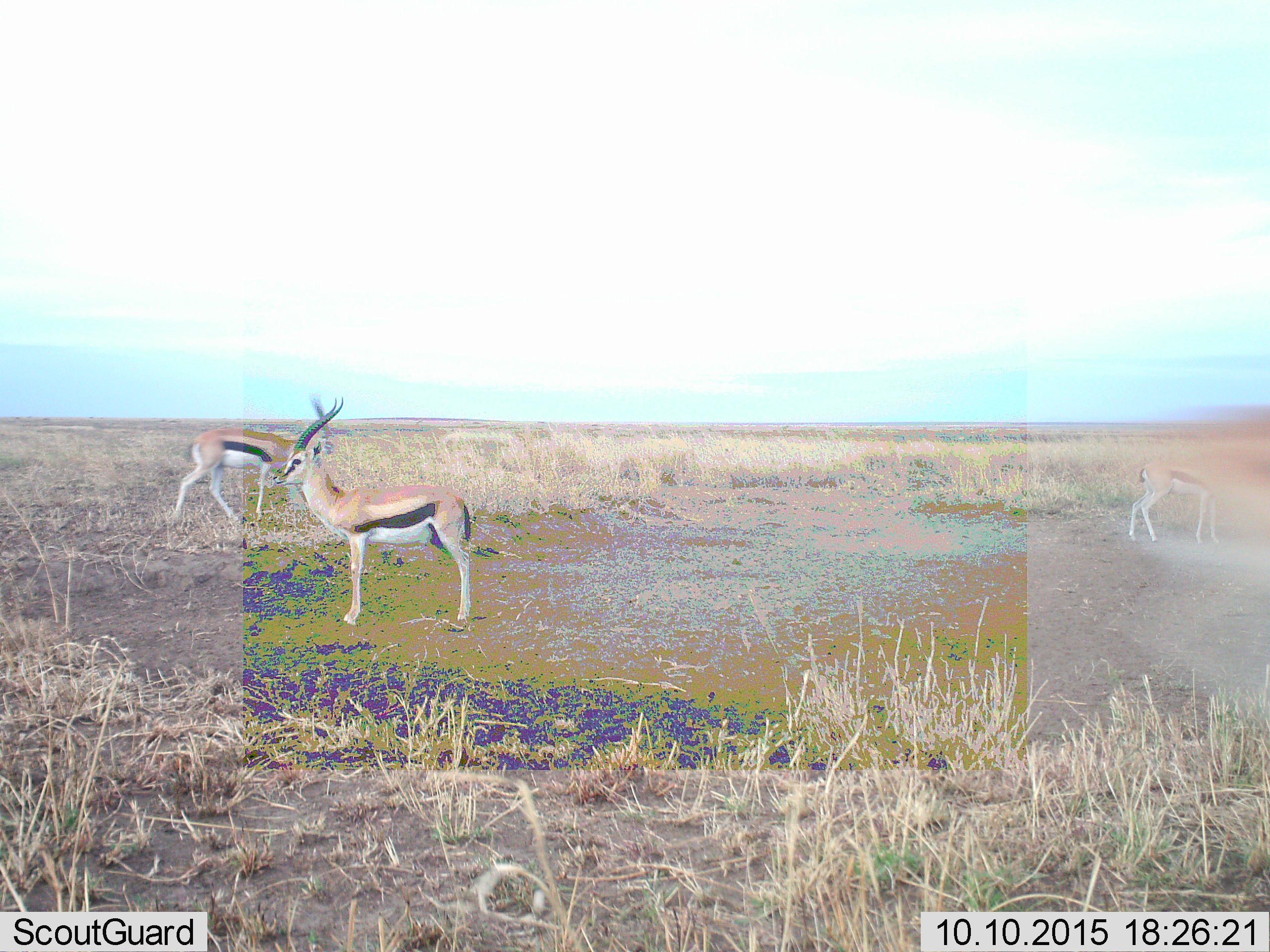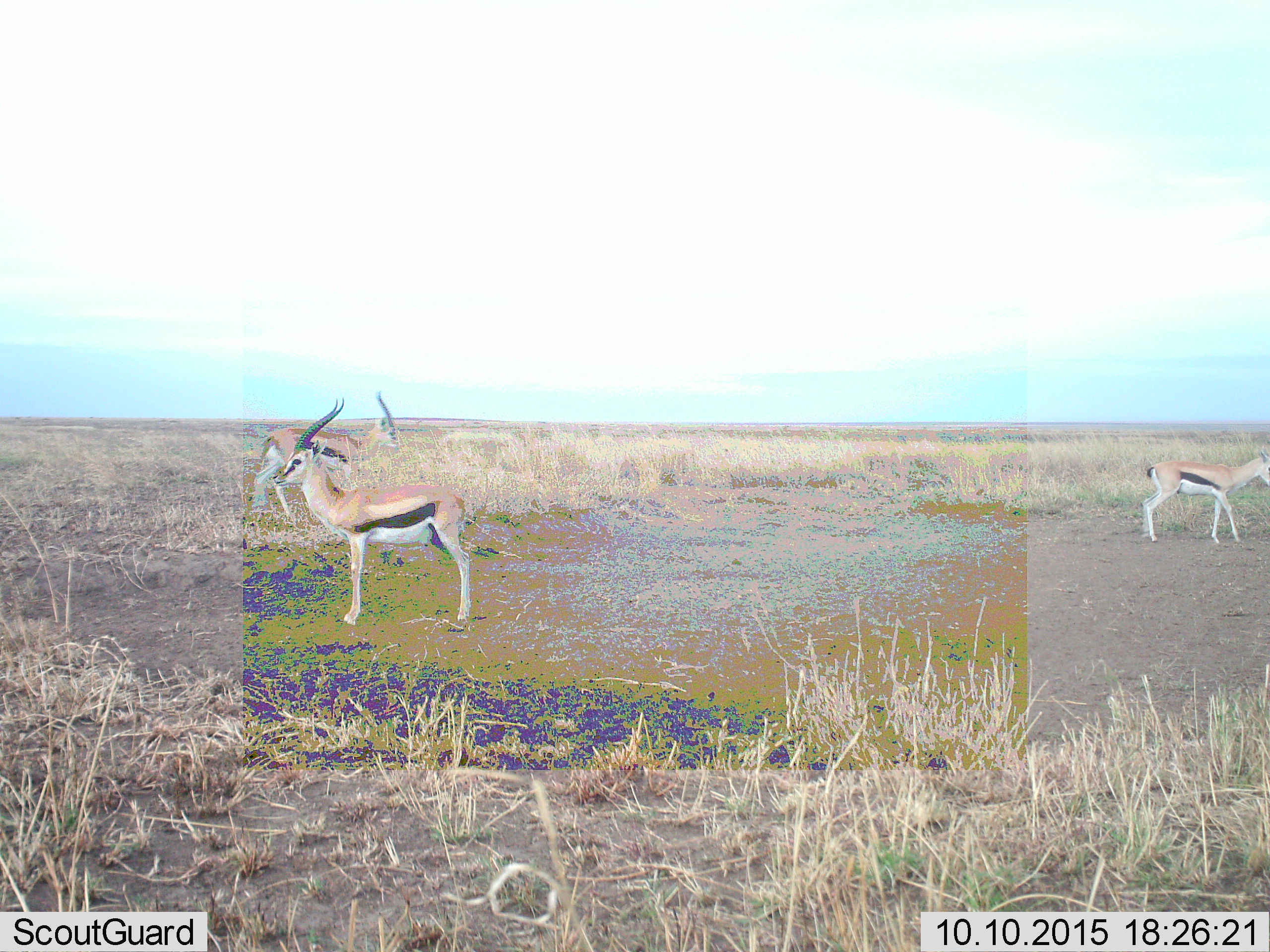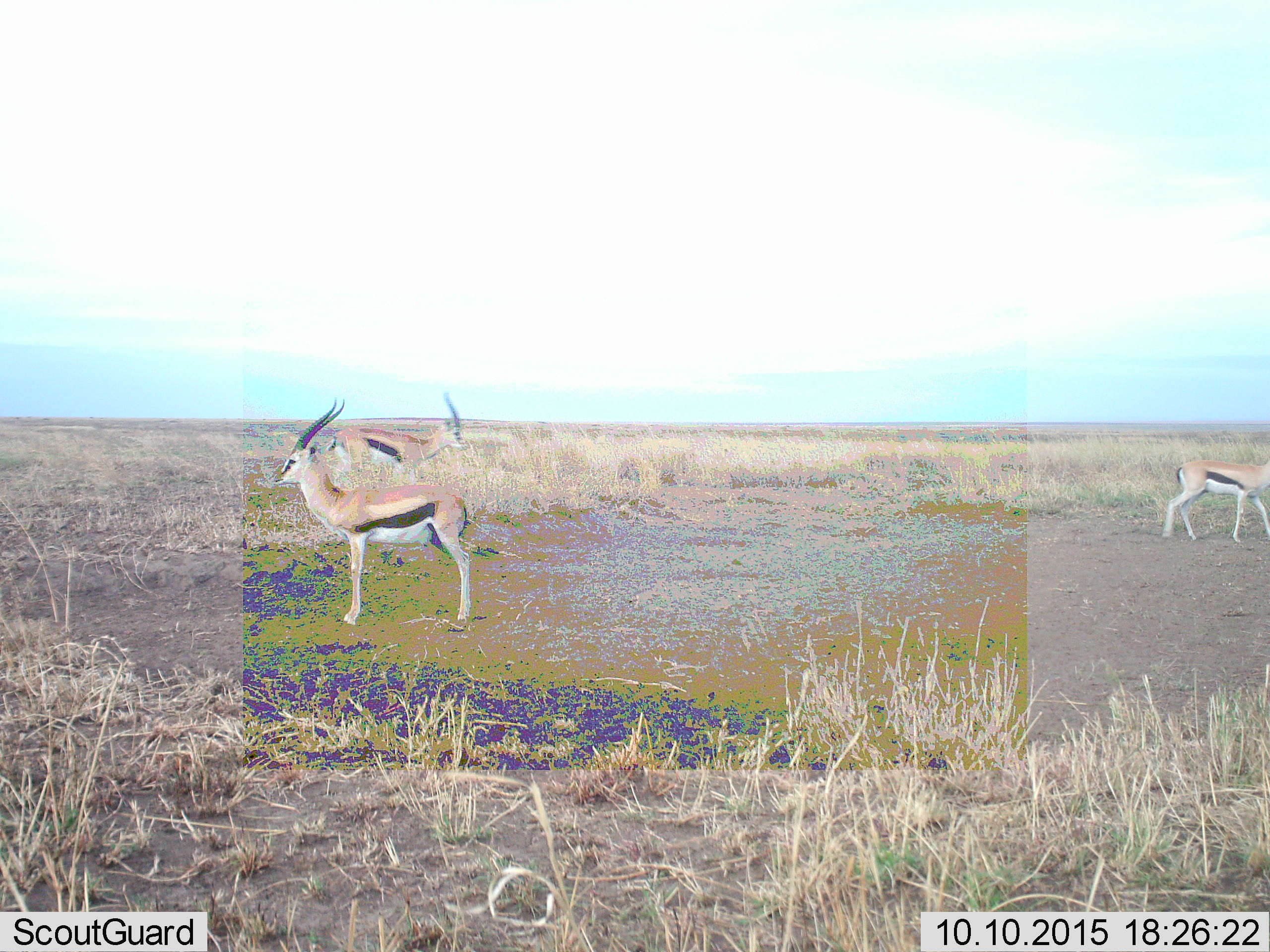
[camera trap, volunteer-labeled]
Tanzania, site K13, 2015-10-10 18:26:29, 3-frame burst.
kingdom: Animalia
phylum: Chordata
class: Mammalia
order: Artiodactyla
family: Bovidae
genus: Eudorcas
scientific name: Eudorcas thomsonii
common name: thomson's gazelle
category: gazellethomsons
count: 3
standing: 88%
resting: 0%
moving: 75%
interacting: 0%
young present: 0%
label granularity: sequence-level